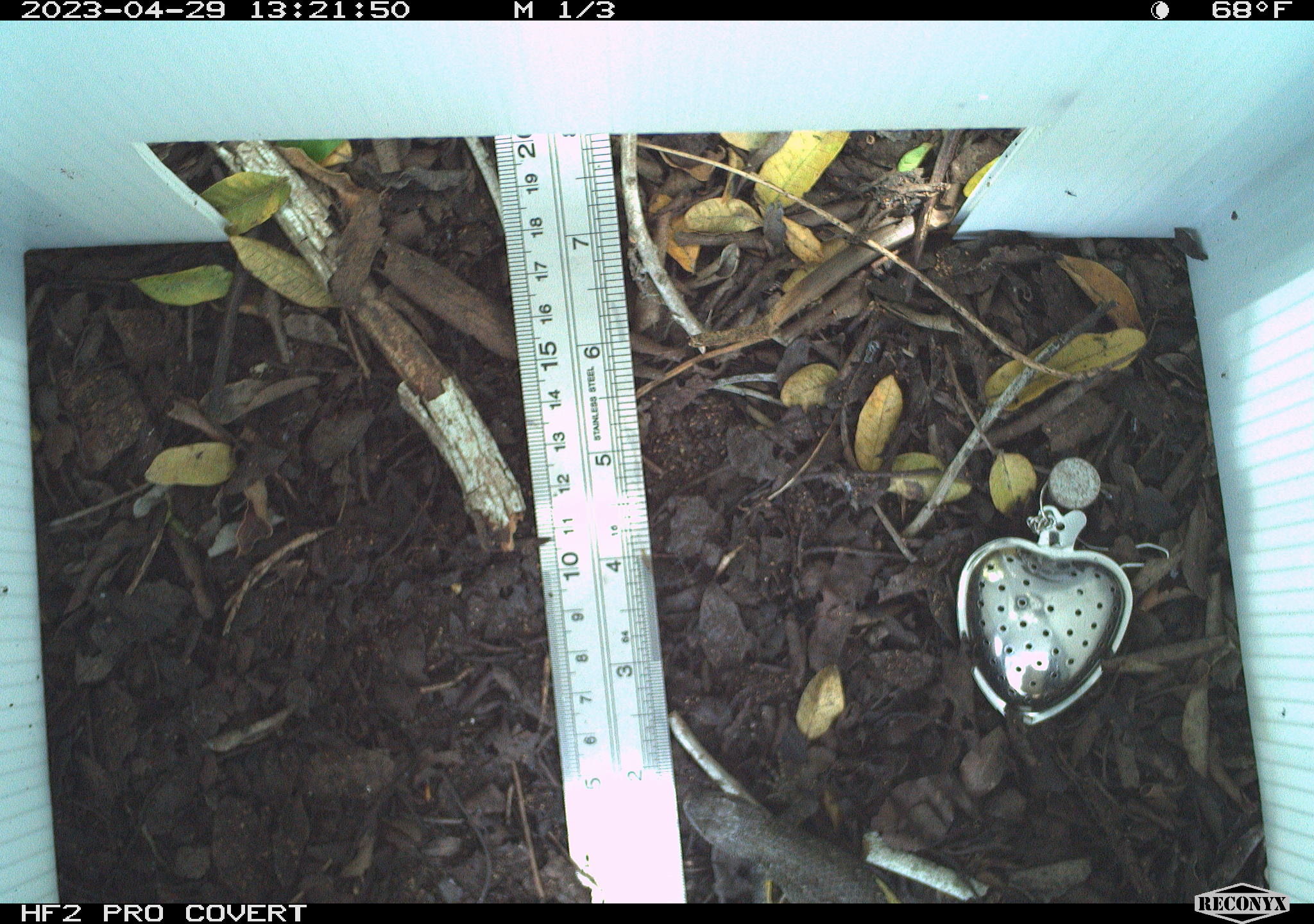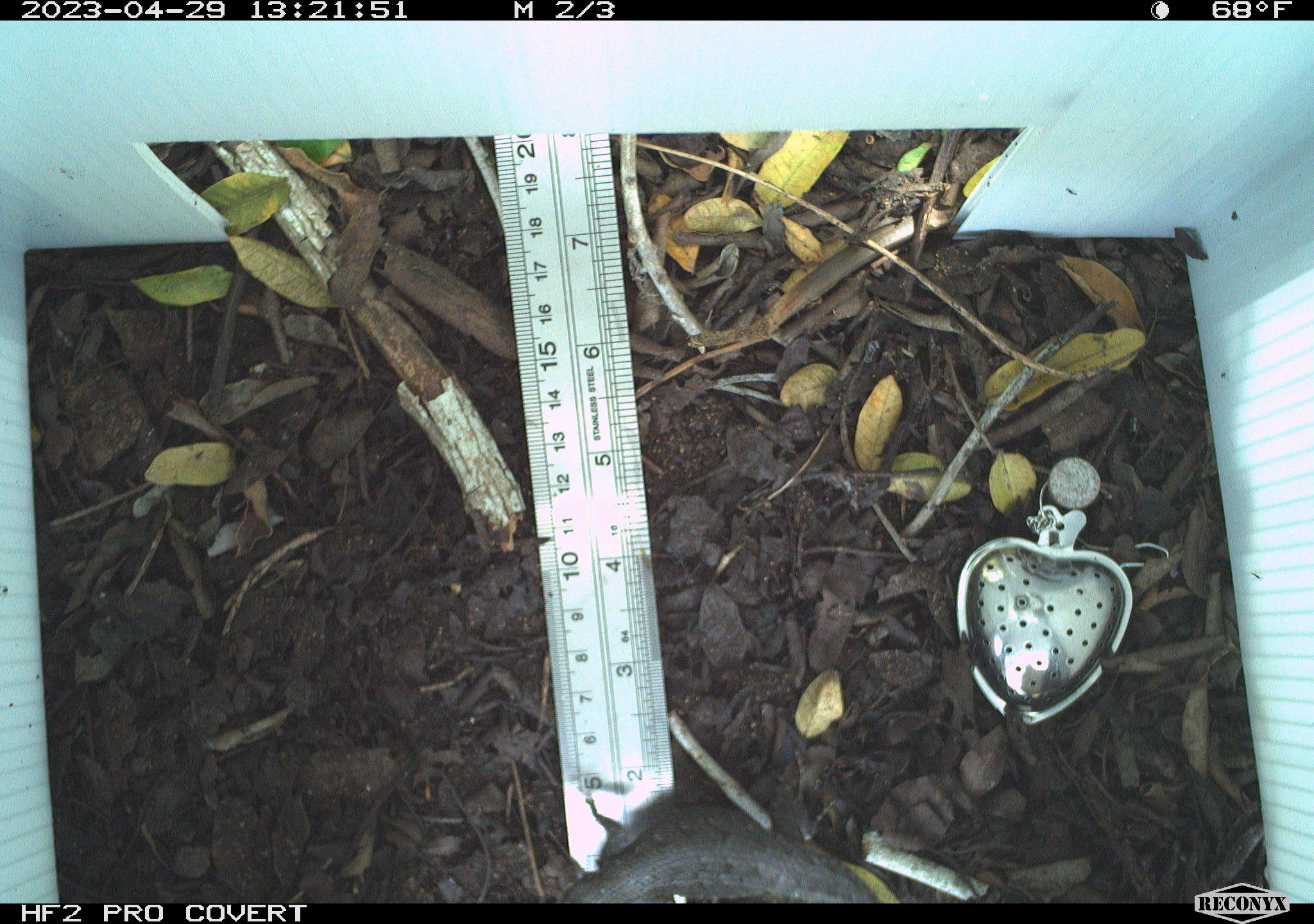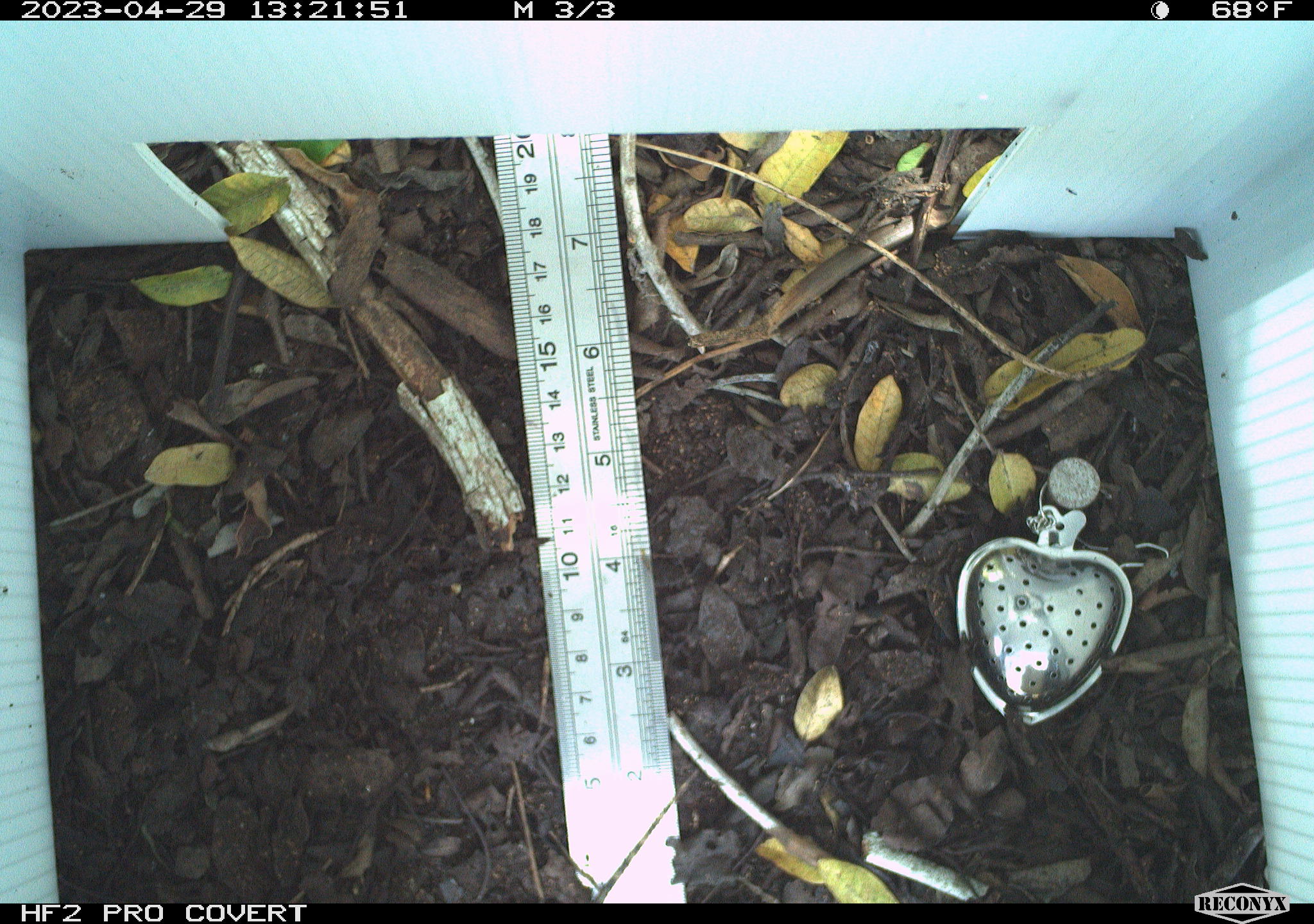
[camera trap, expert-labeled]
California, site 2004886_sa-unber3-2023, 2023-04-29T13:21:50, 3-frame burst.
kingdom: Animalia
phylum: Chordata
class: Reptilia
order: Squamata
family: Phrynosomatidae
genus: Sceloporus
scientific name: Sceloporus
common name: spiny lizards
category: sceloporus species